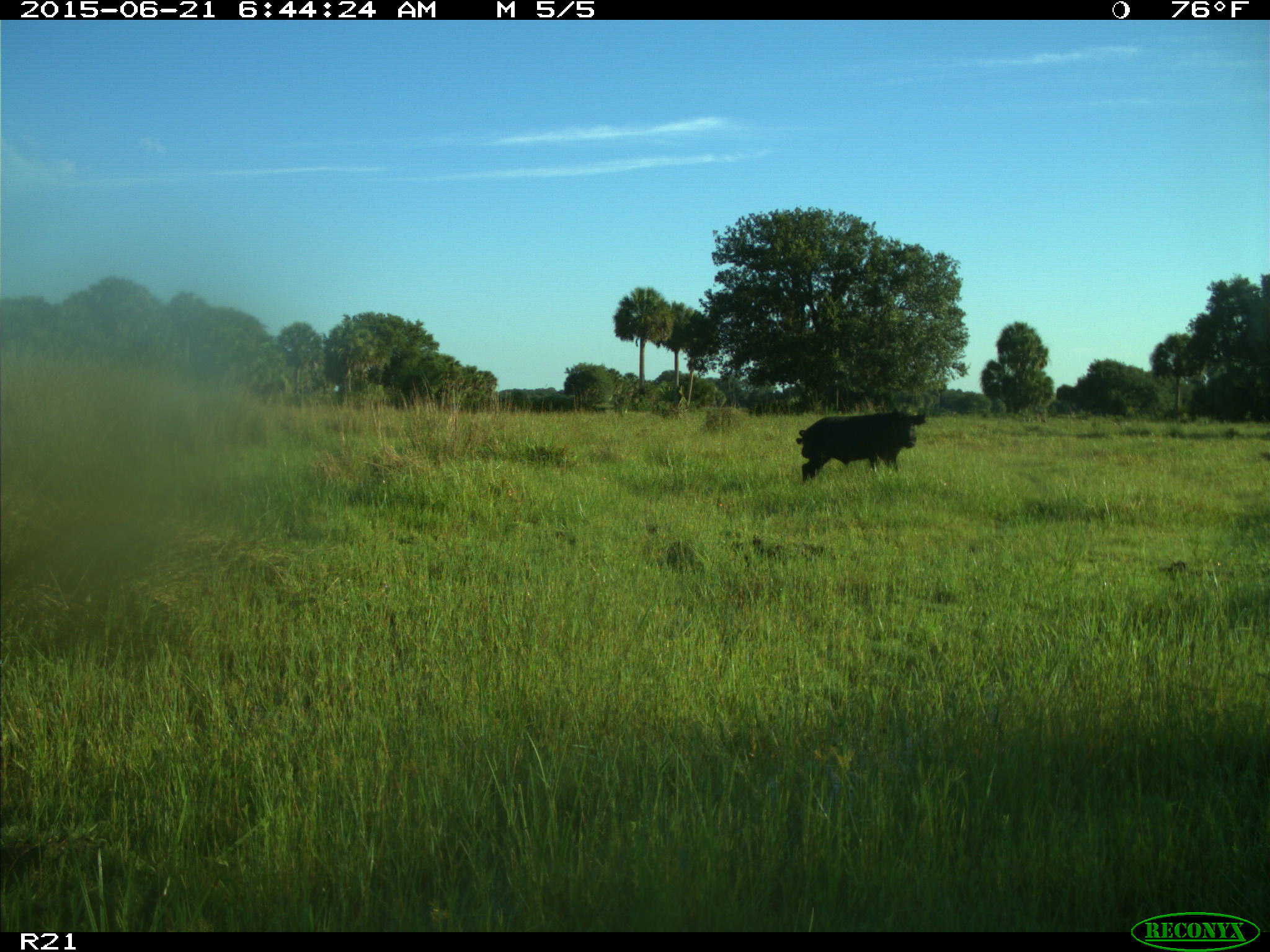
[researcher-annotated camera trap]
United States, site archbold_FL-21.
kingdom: Animalia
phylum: Chordata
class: Mammalia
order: Artiodactyla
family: Suidae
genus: Sus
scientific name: Sus scrofa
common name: wild boar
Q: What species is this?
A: Sus scrofa (wild boar).